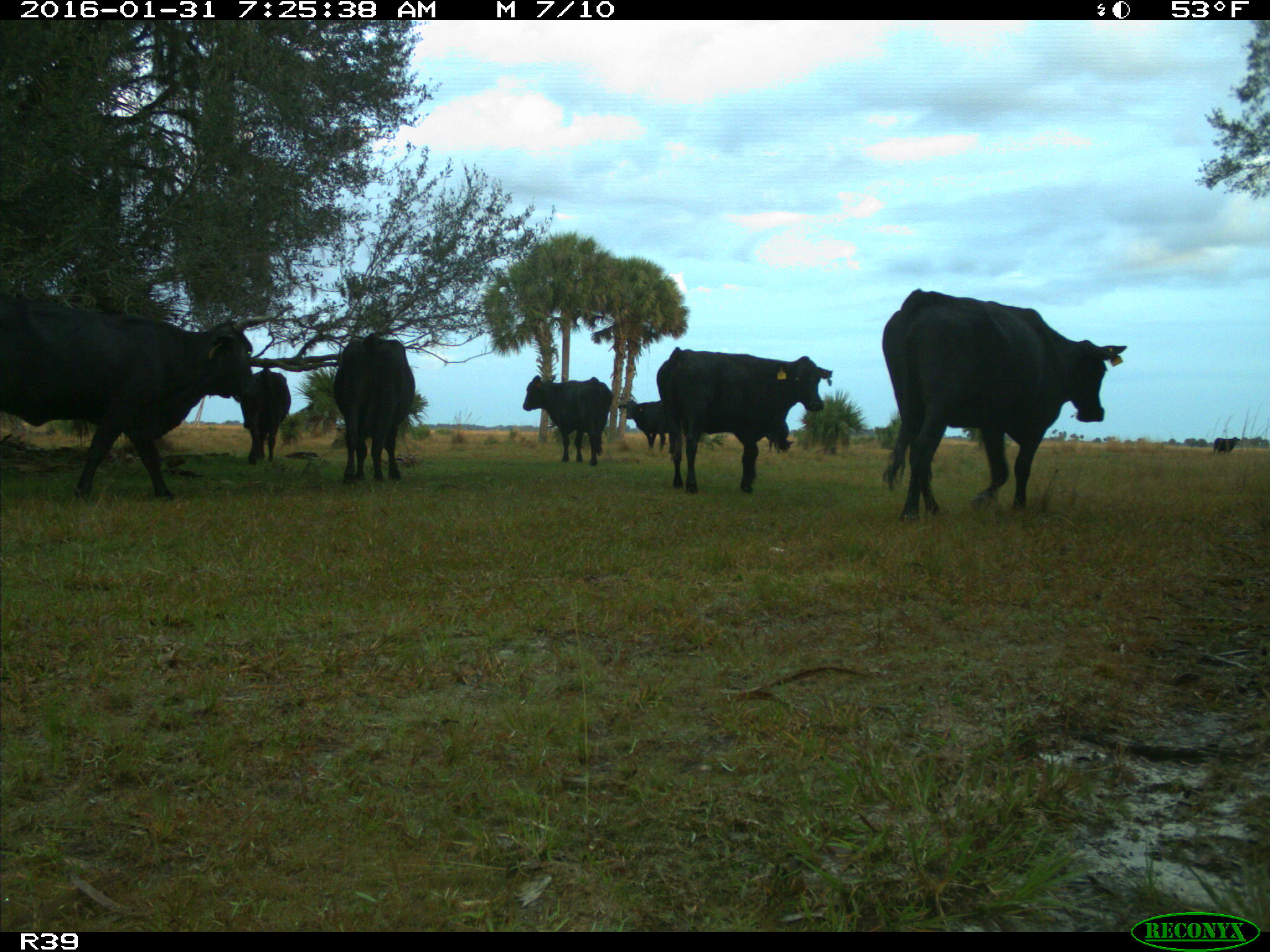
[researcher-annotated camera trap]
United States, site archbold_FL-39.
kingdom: Animalia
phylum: Chordata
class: Mammalia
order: Artiodactyla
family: Bovidae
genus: Bos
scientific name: Bos taurus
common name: domestic cow